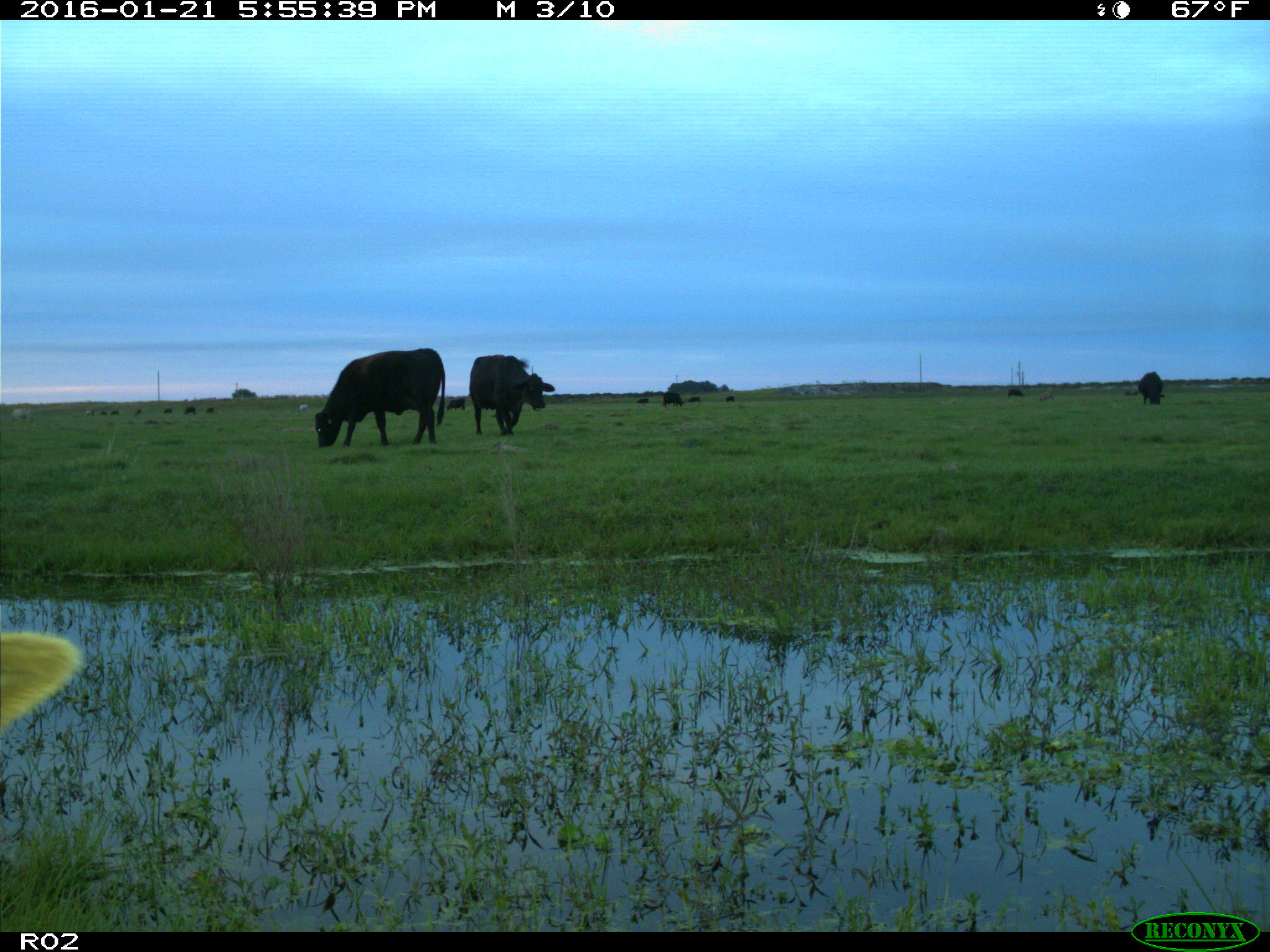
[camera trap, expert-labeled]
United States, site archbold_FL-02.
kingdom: Animalia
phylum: Chordata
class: Mammalia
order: Artiodactyla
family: Bovidae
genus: Bos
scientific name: Bos taurus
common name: domestic cow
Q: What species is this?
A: Bos taurus (domestic cow).